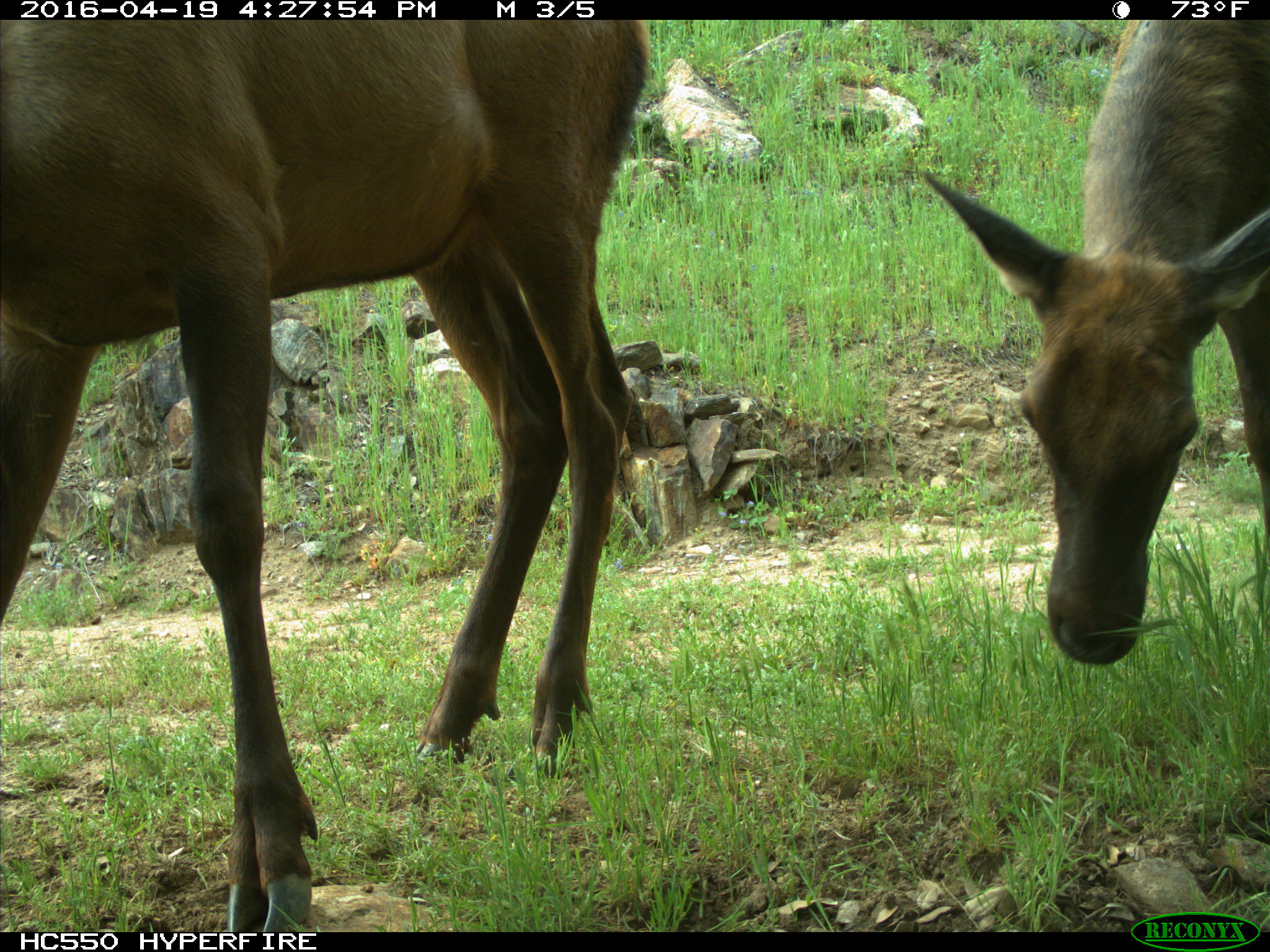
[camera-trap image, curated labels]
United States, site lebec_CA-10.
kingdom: Animalia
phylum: Chordata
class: Mammalia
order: Artiodactyla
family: Cervidae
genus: Cervus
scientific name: Cervus canadensis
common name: elk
Cervus canadensis (elk).